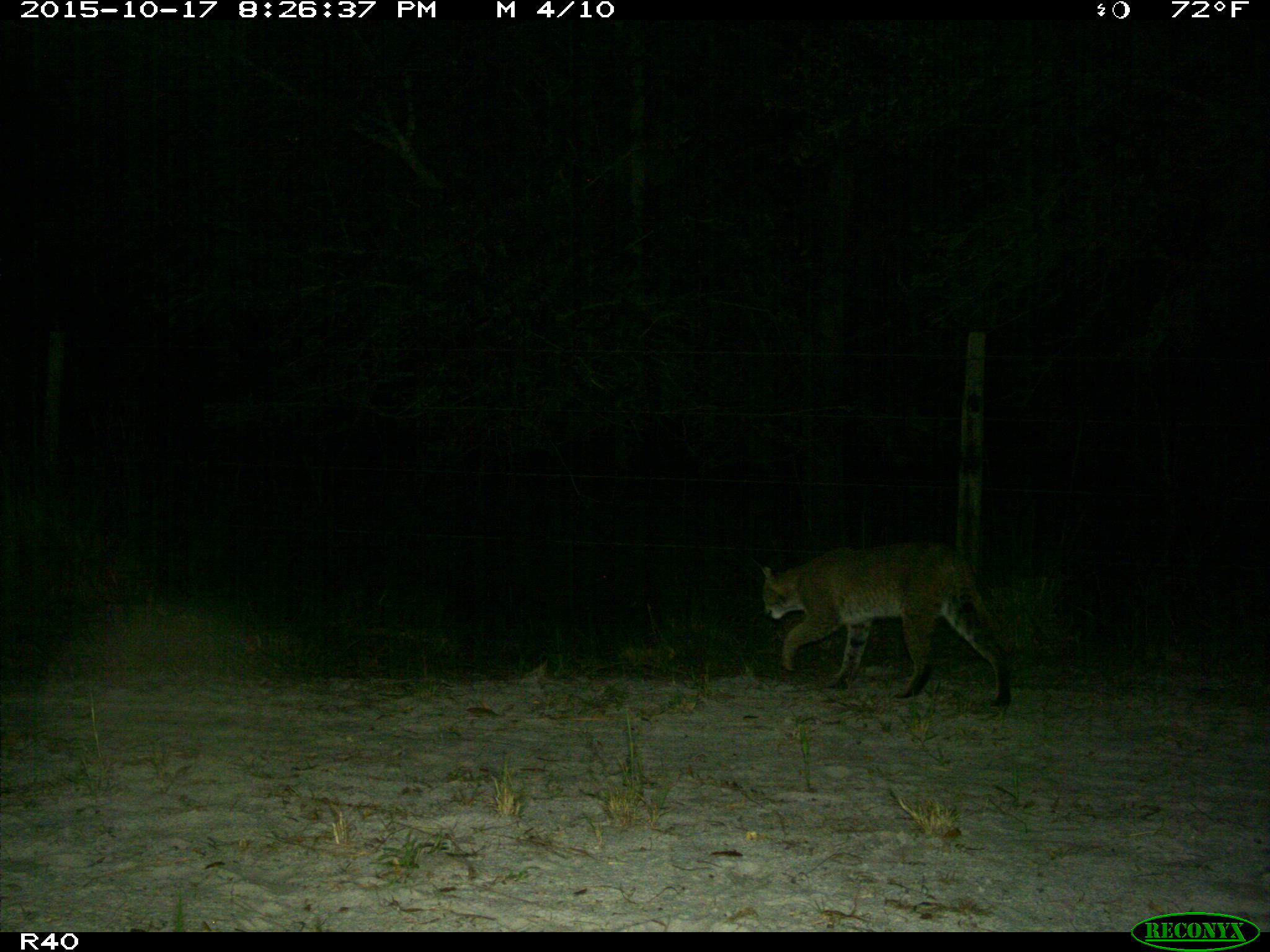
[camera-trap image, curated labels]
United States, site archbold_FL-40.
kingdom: Animalia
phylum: Chordata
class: Mammalia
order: Carnivora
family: Felidae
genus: Lynx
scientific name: Lynx rufus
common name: bobcat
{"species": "Lynx rufus (bobcat)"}